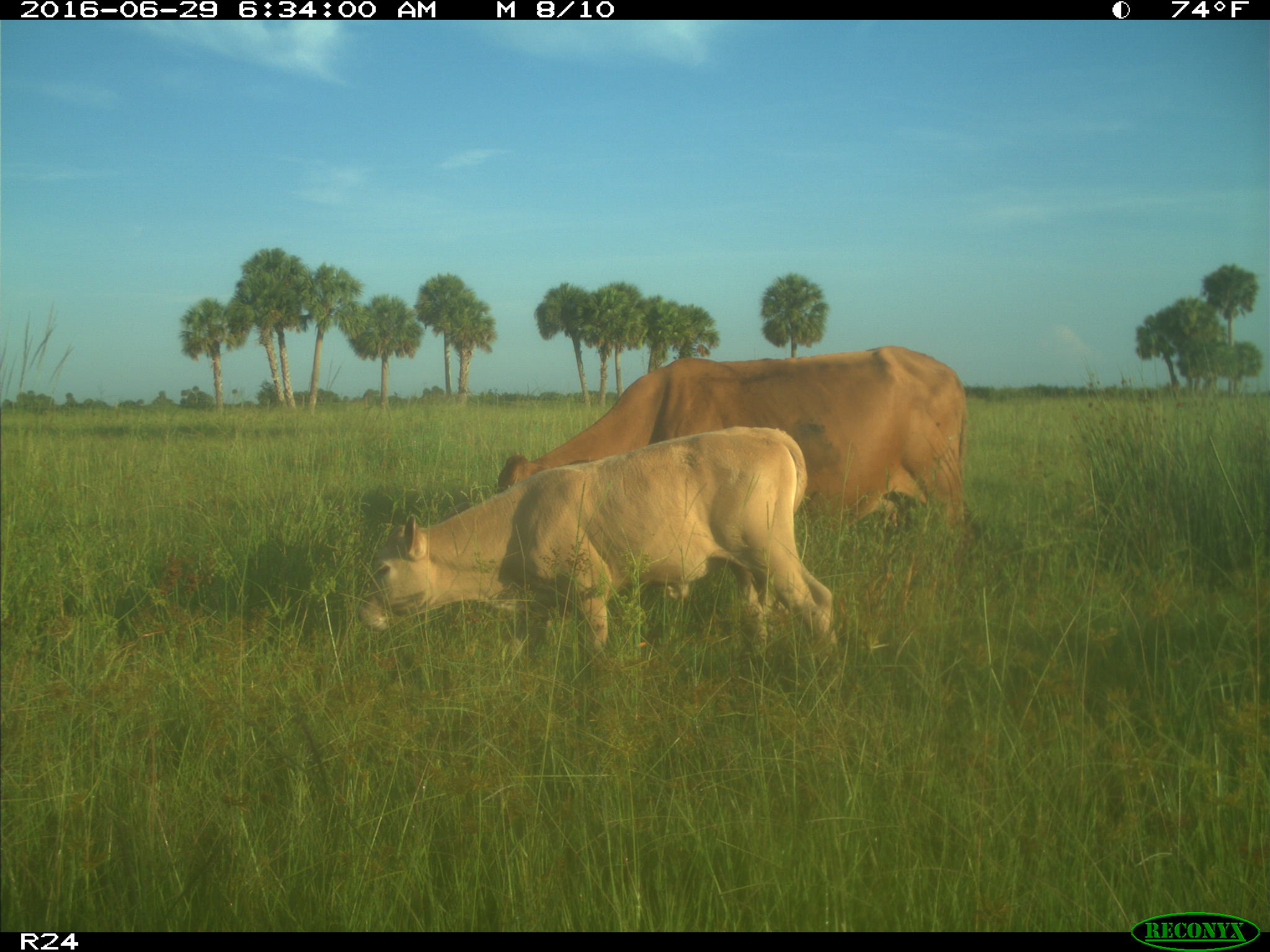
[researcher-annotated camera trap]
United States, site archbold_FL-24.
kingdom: Animalia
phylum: Chordata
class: Mammalia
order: Artiodactyla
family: Bovidae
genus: Bos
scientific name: Bos taurus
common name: domestic cow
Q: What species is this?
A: Bos taurus (domestic cow).